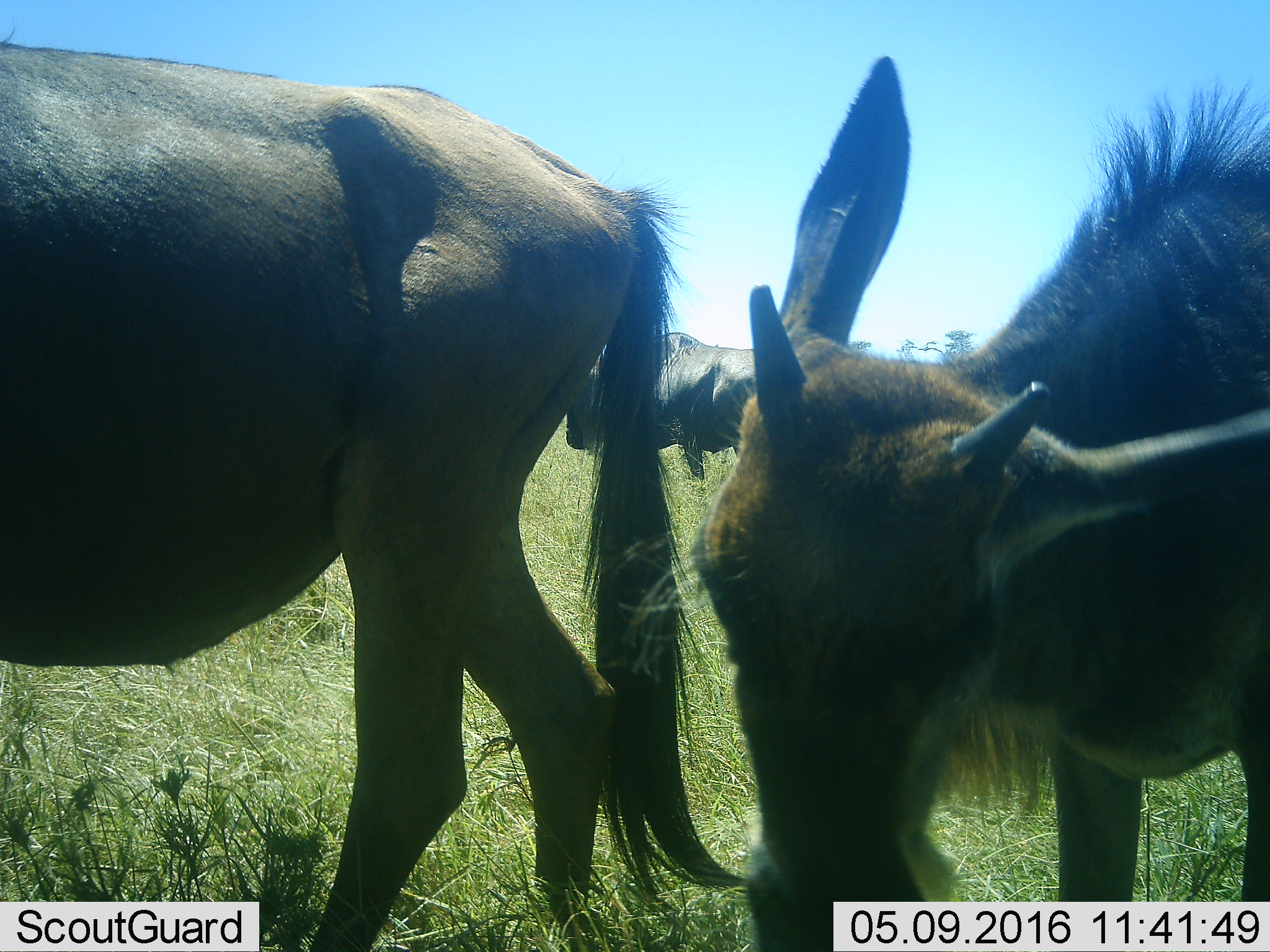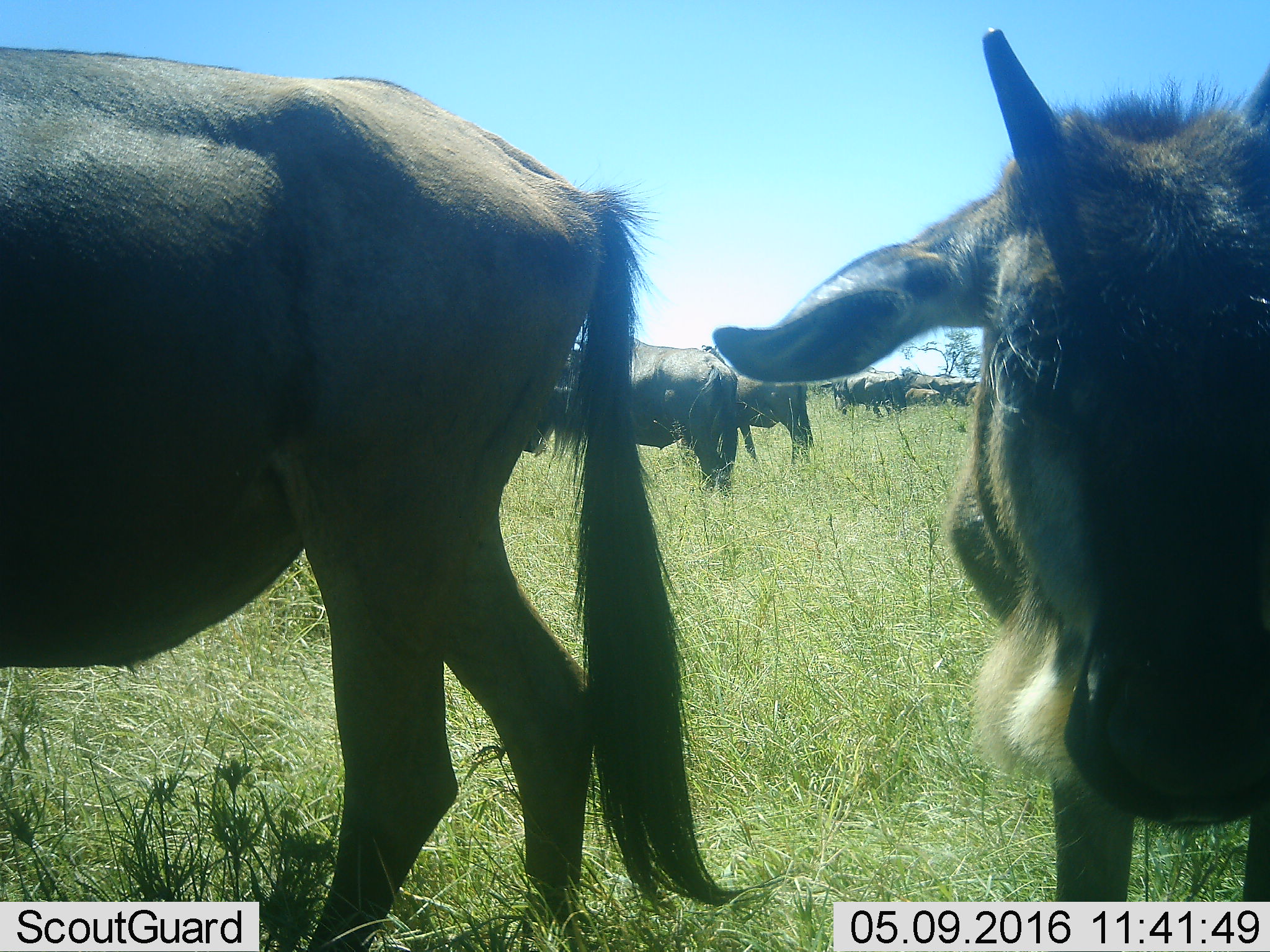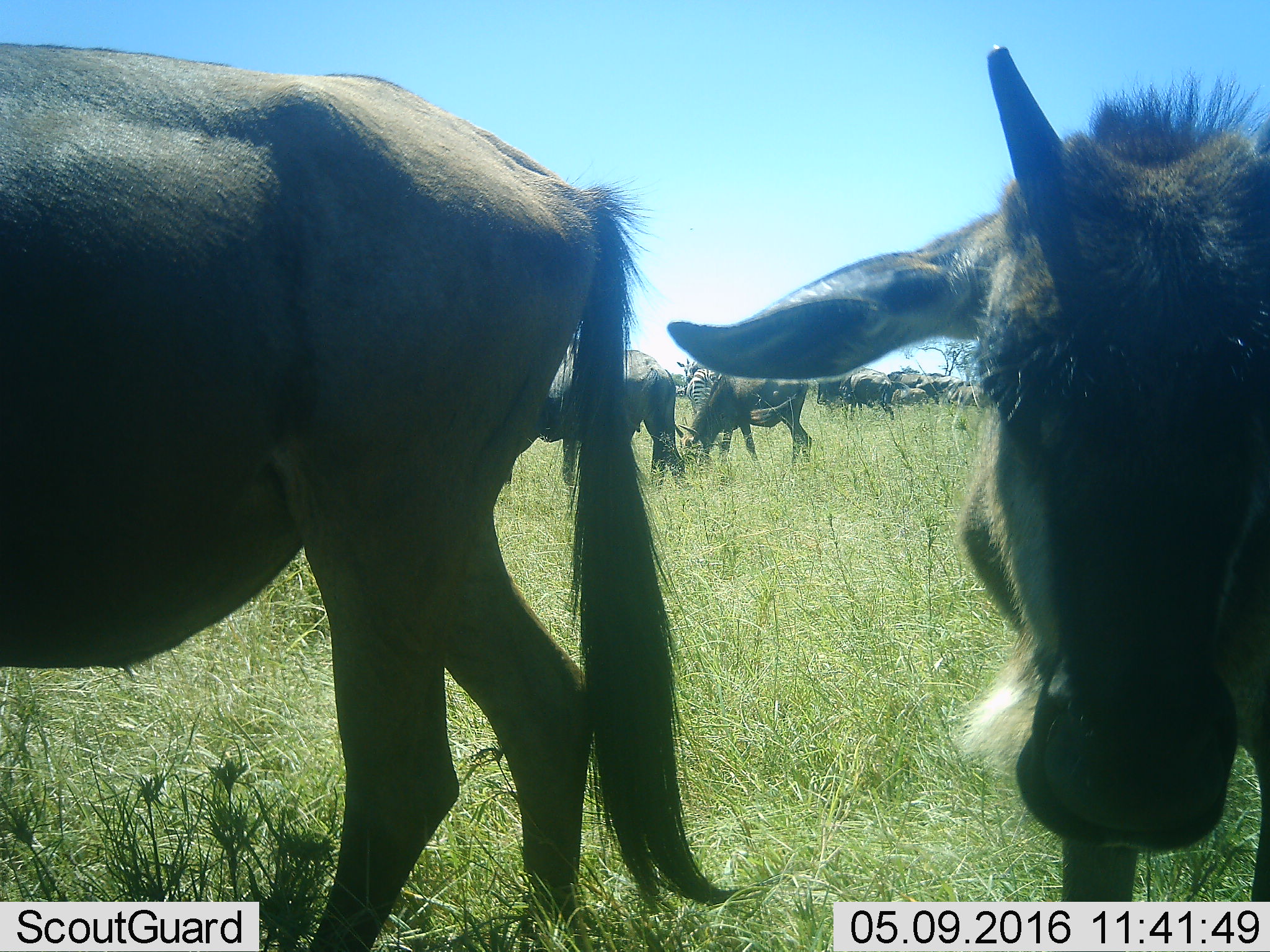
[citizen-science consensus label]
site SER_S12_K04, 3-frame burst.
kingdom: Animalia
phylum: Chordata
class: Mammalia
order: Artiodactyla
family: Bovidae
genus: Connochaetes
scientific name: Connochaetes taurinus taurinus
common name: blue wildebeest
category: wildebeestblue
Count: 9.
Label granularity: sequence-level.